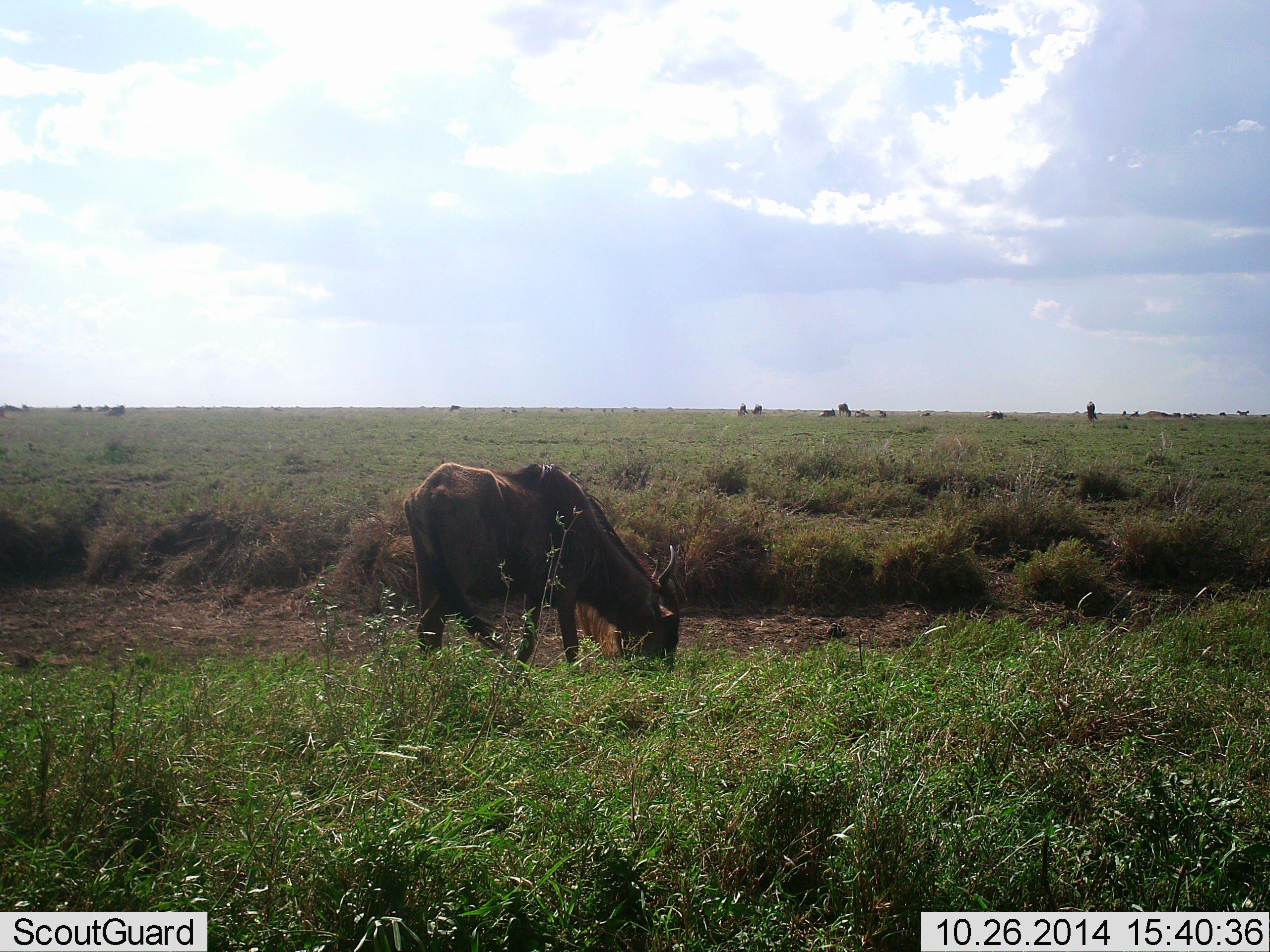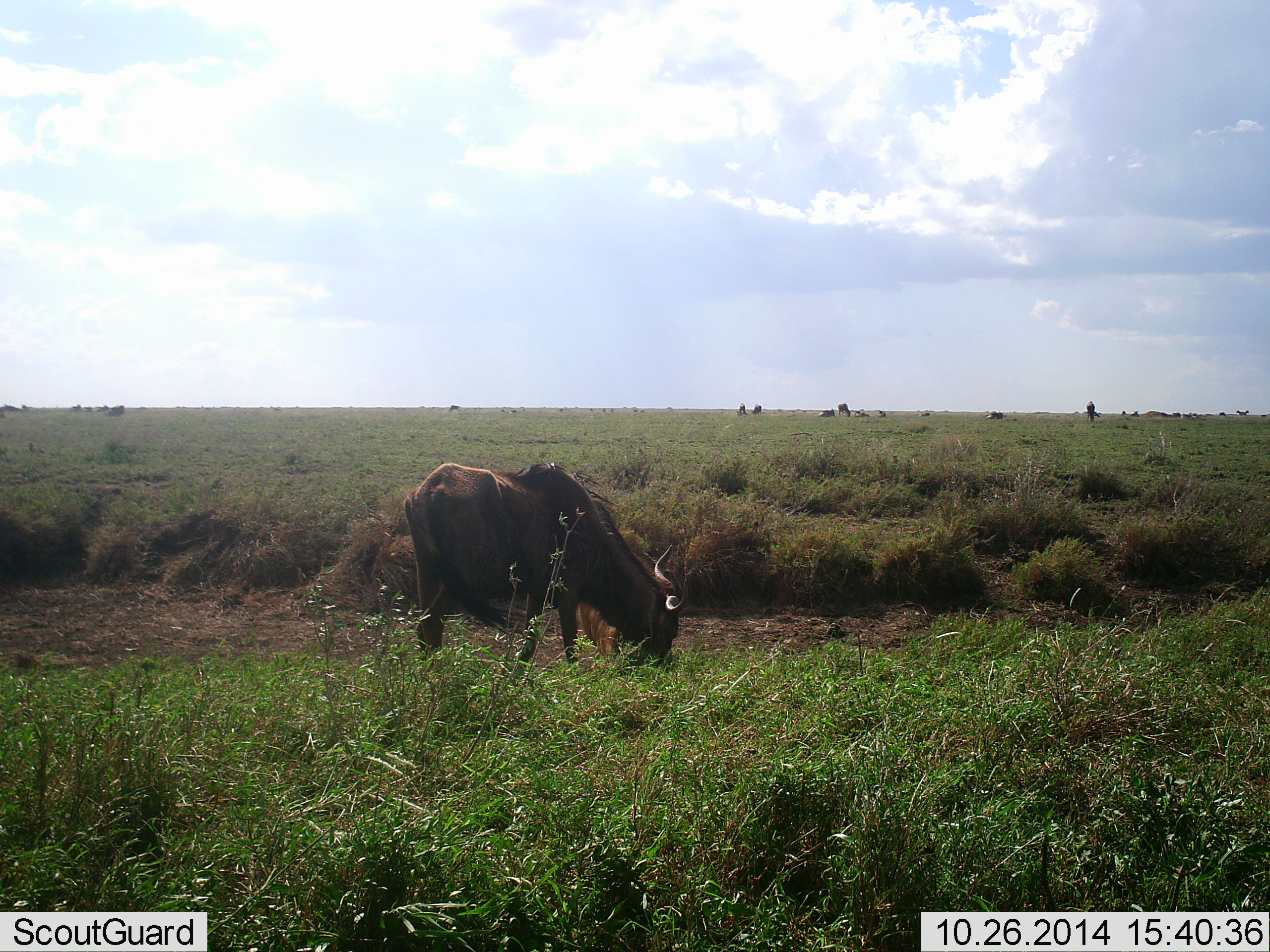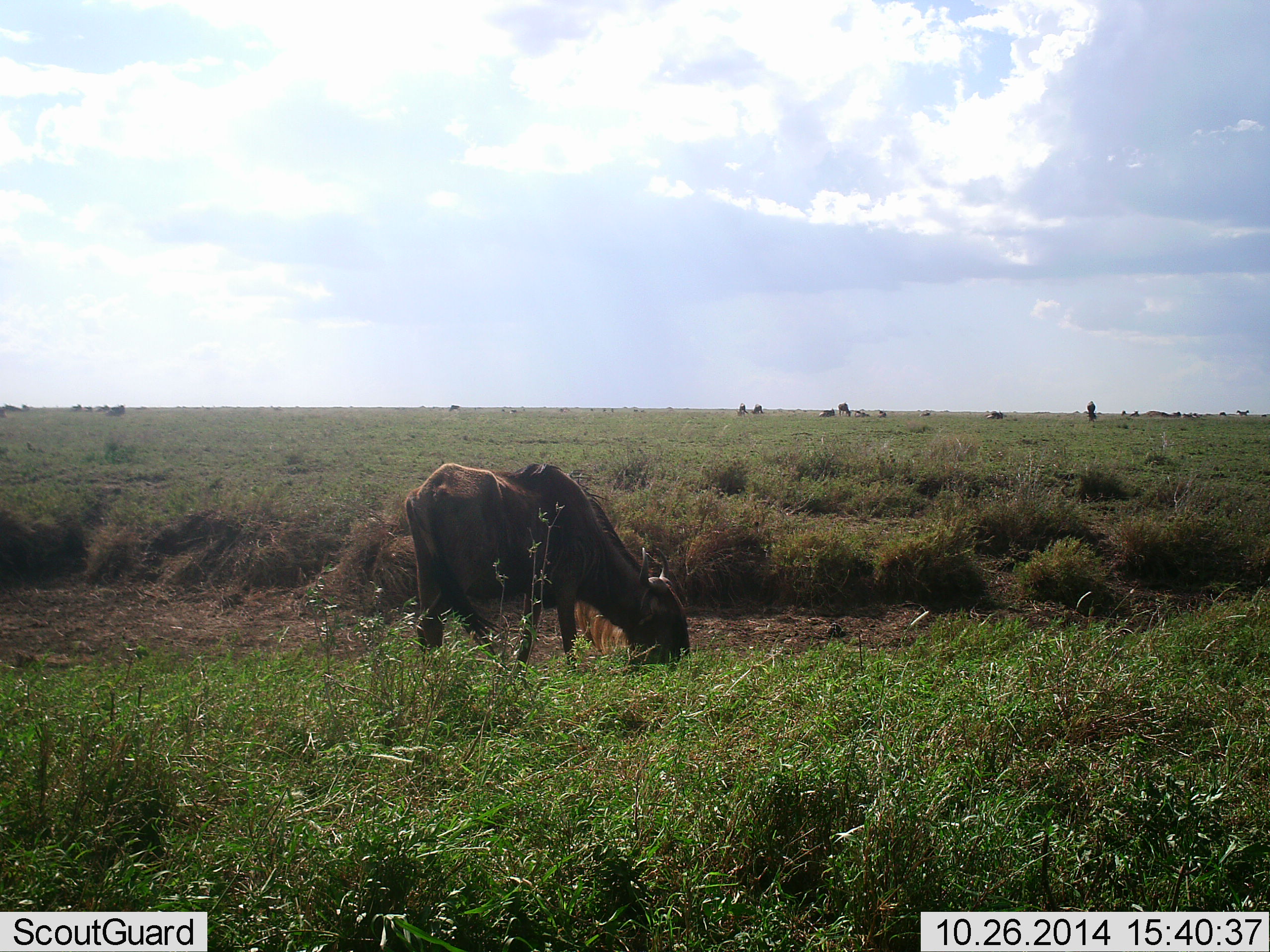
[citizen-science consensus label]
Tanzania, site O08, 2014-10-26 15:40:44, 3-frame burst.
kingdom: Animalia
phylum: Chordata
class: Mammalia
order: Artiodactyla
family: Bovidae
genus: Connochaetes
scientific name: Connochaetes taurinus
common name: blue wildebeest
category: wildebeest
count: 1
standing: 30%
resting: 0%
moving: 10%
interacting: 0%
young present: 0%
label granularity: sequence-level